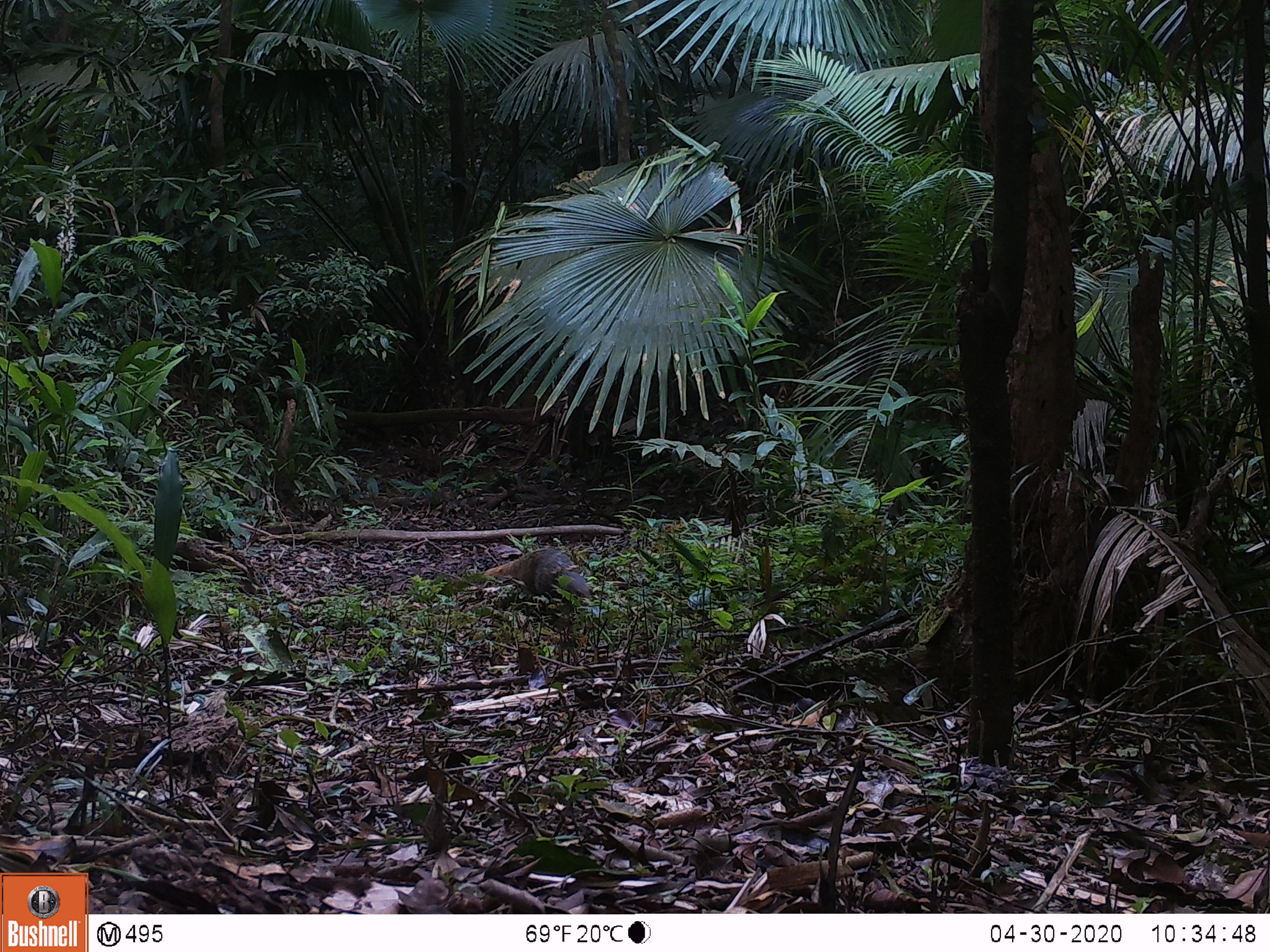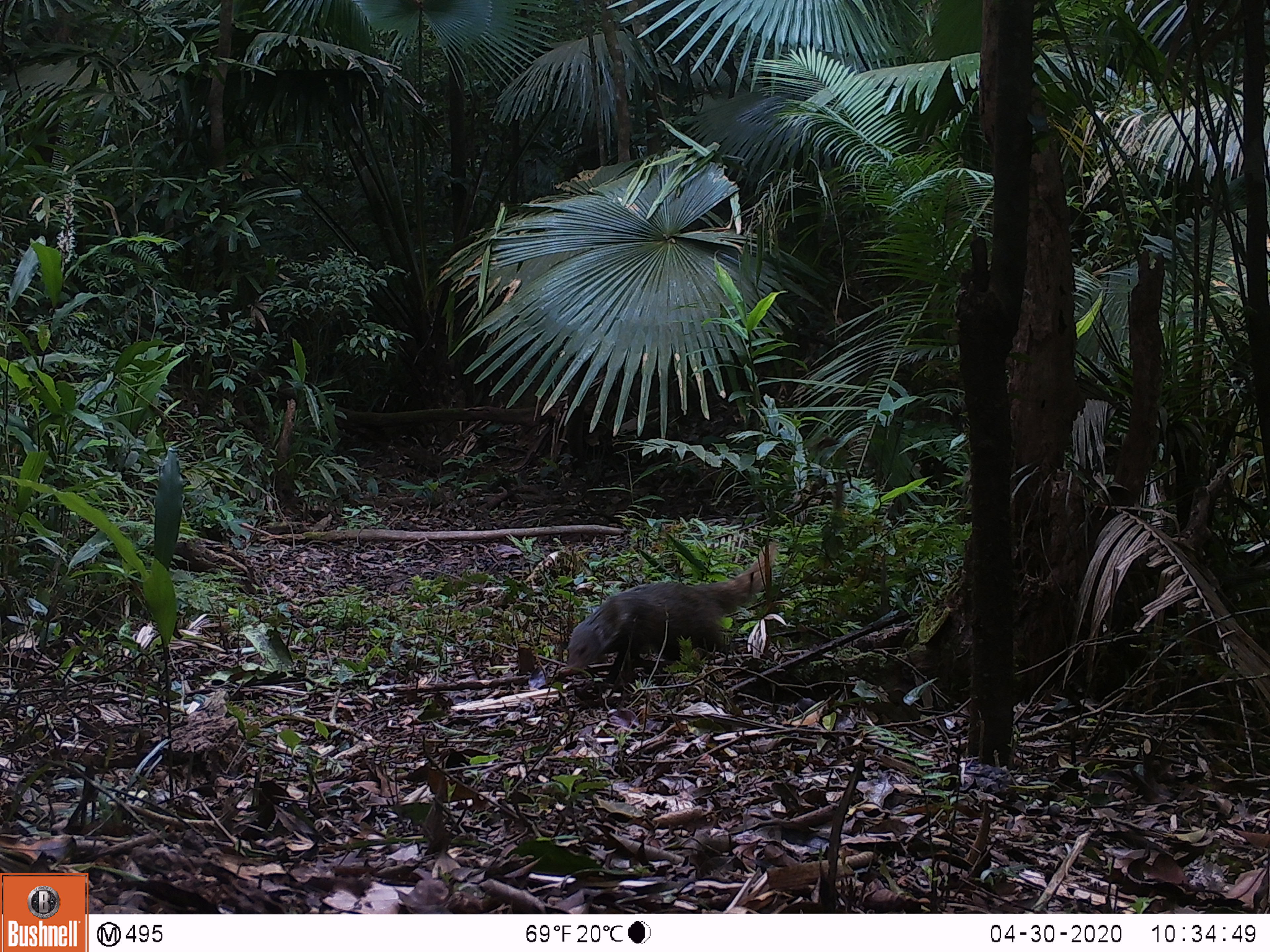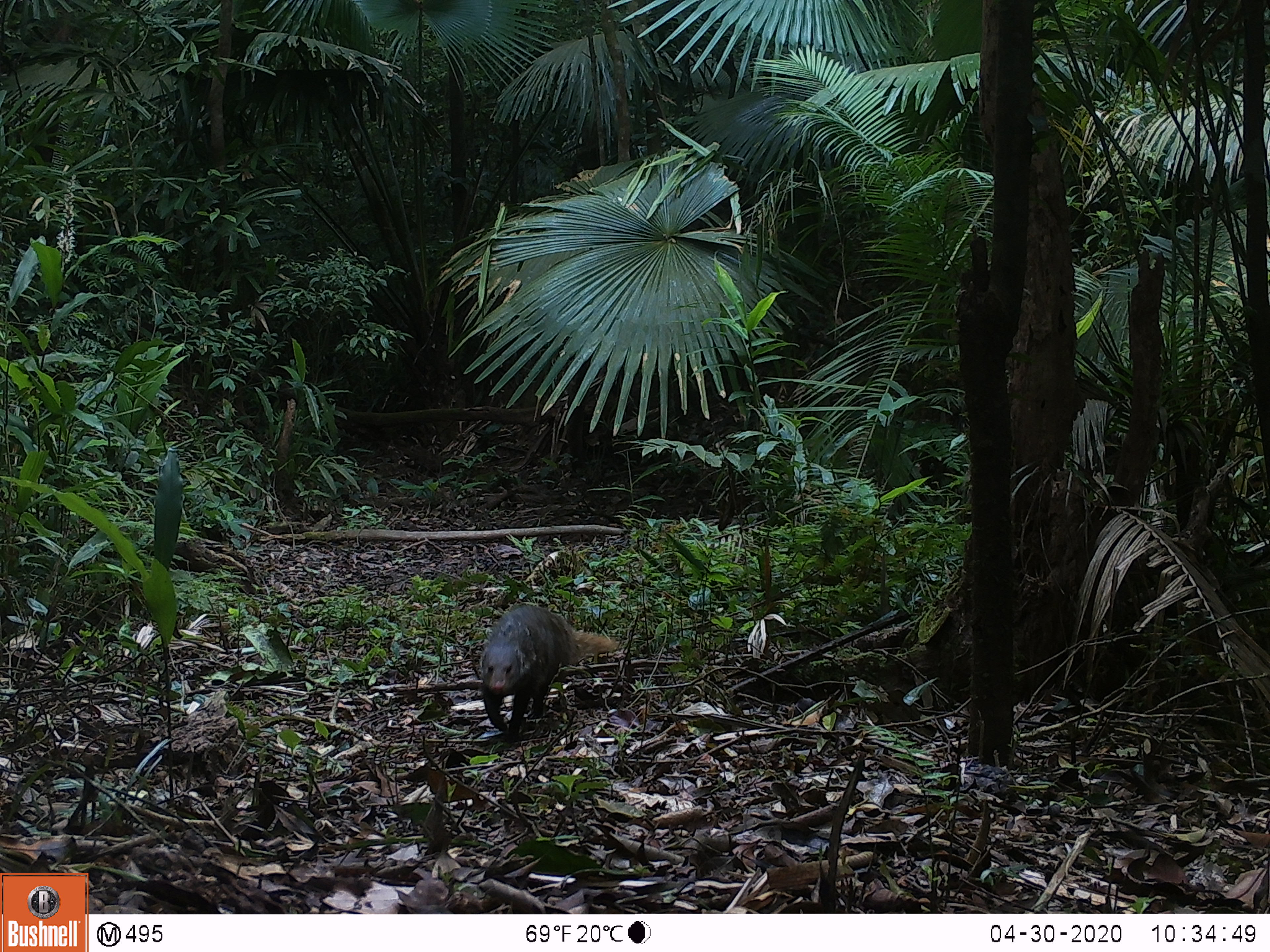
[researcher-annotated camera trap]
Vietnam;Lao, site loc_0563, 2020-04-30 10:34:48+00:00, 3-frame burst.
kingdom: Animalia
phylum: Chordata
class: Mammalia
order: Carnivora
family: Herpestidae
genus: Urva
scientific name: Urva urva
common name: crab-eating mongoose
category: crab eating mongoose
Crab eating mongoose (crab-eating mongoose) (Urva urva). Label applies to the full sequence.